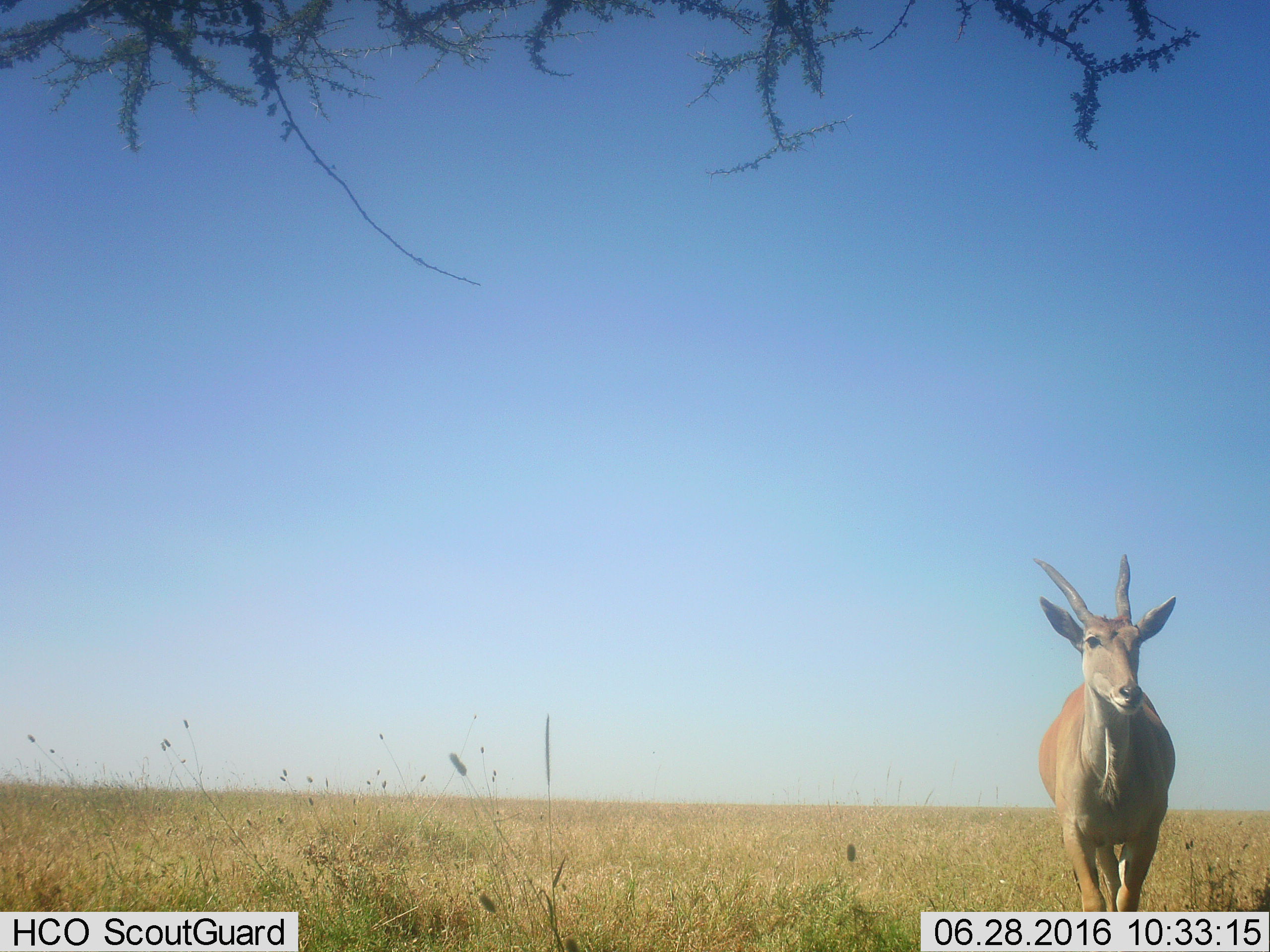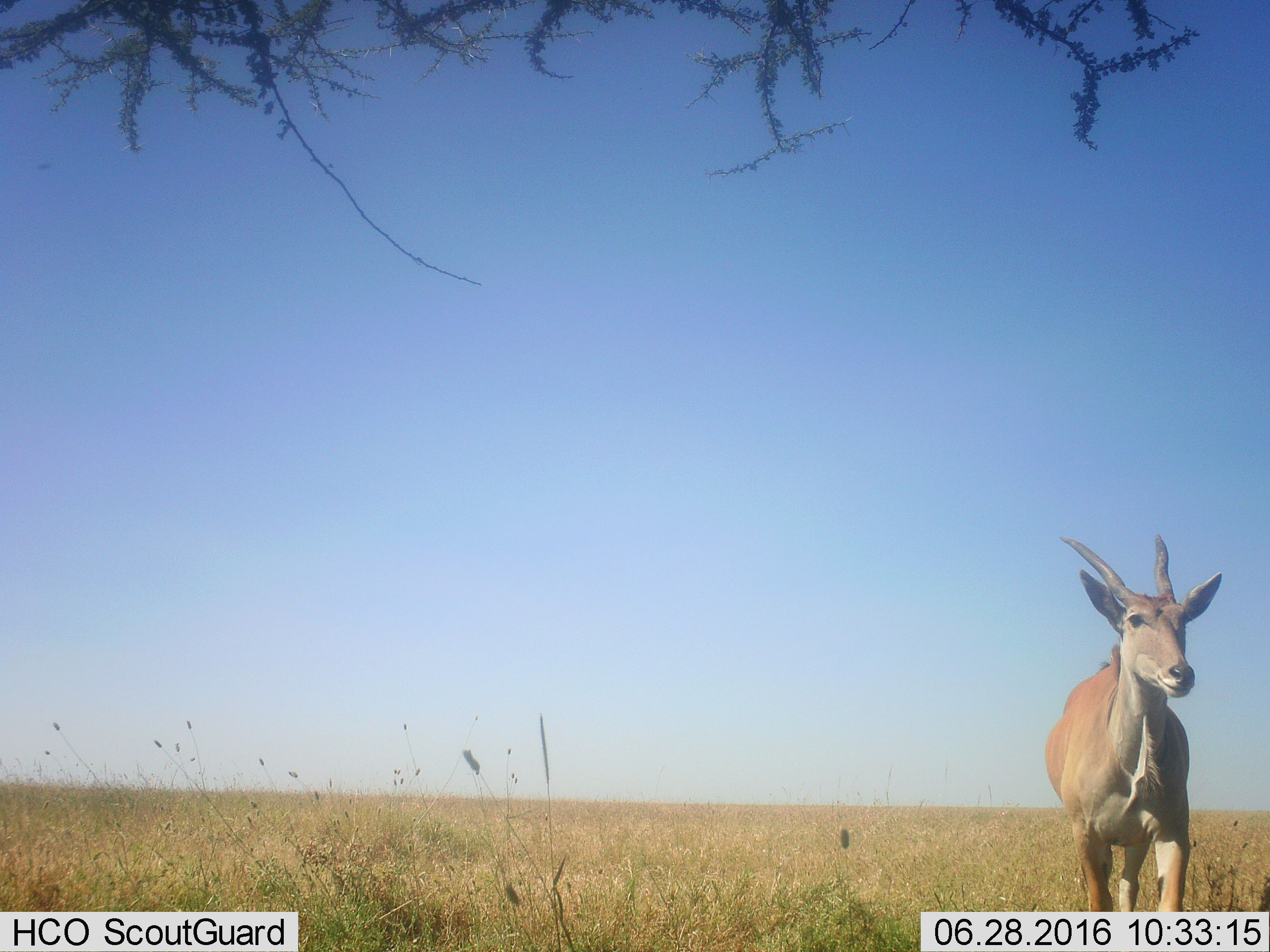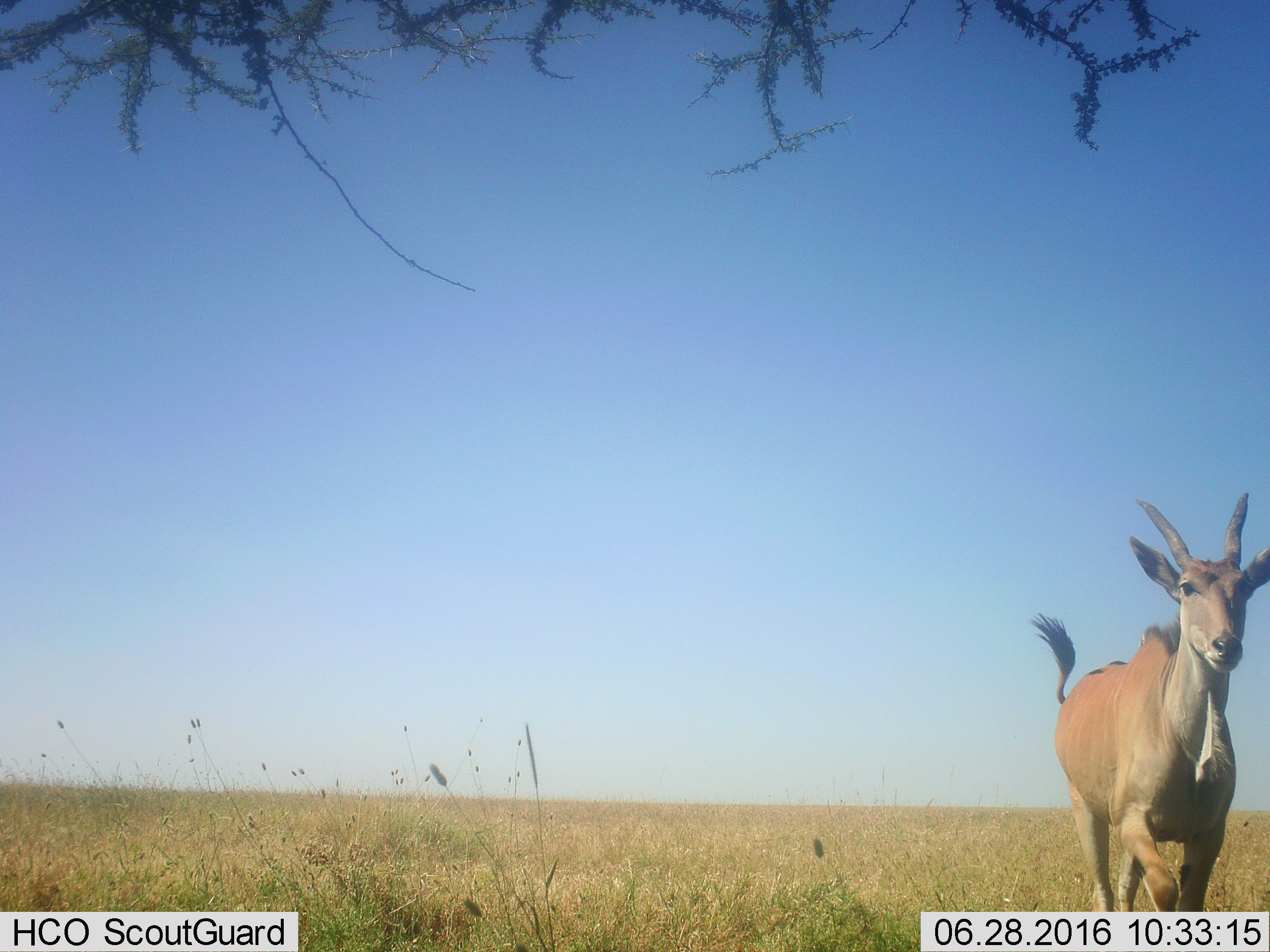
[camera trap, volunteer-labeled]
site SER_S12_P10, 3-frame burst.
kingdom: Animalia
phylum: Chordata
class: Mammalia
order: Artiodactyla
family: Bovidae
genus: Tragelaphus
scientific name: Tragelaphus oryx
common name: eland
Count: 1.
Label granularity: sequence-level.